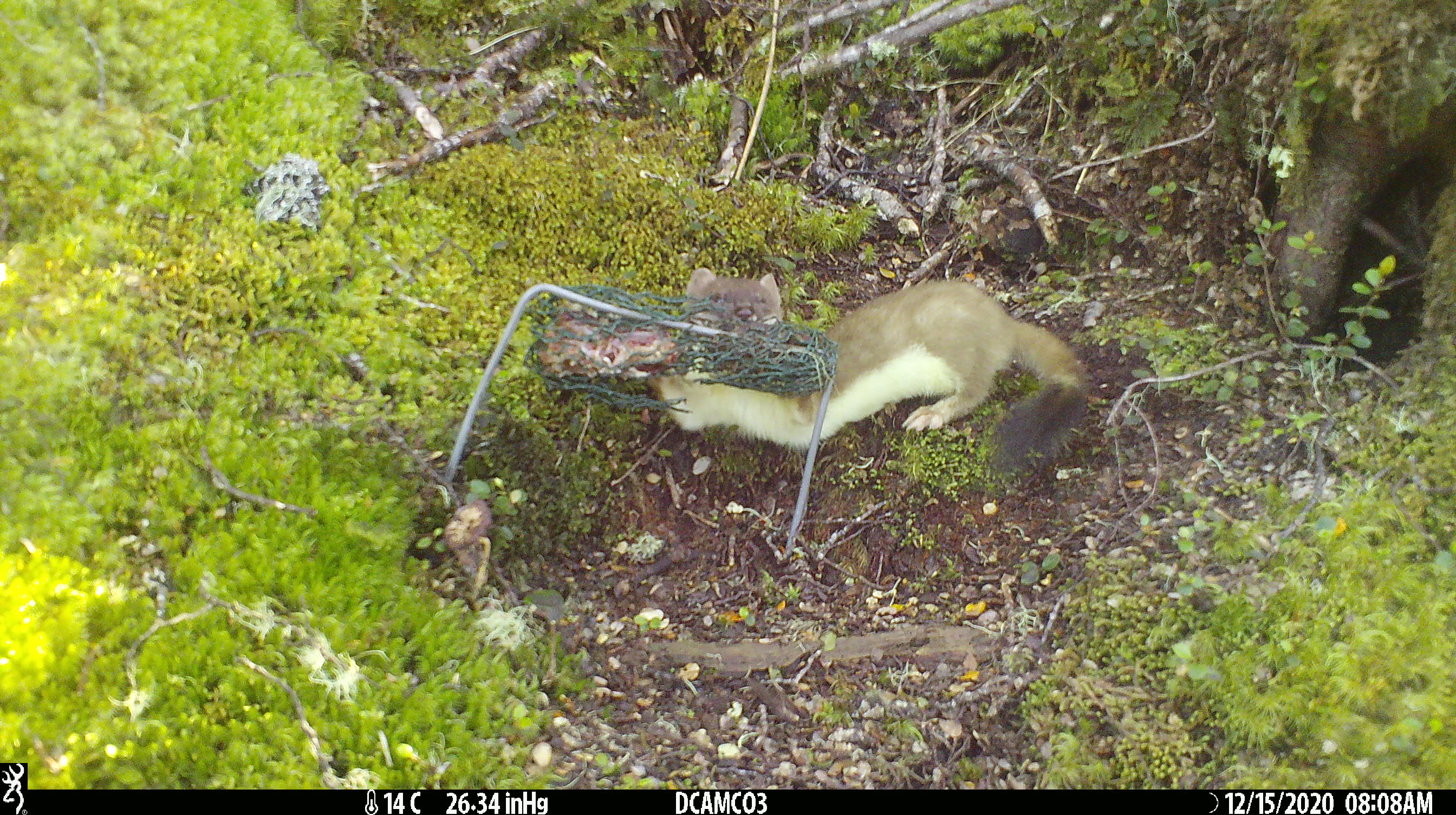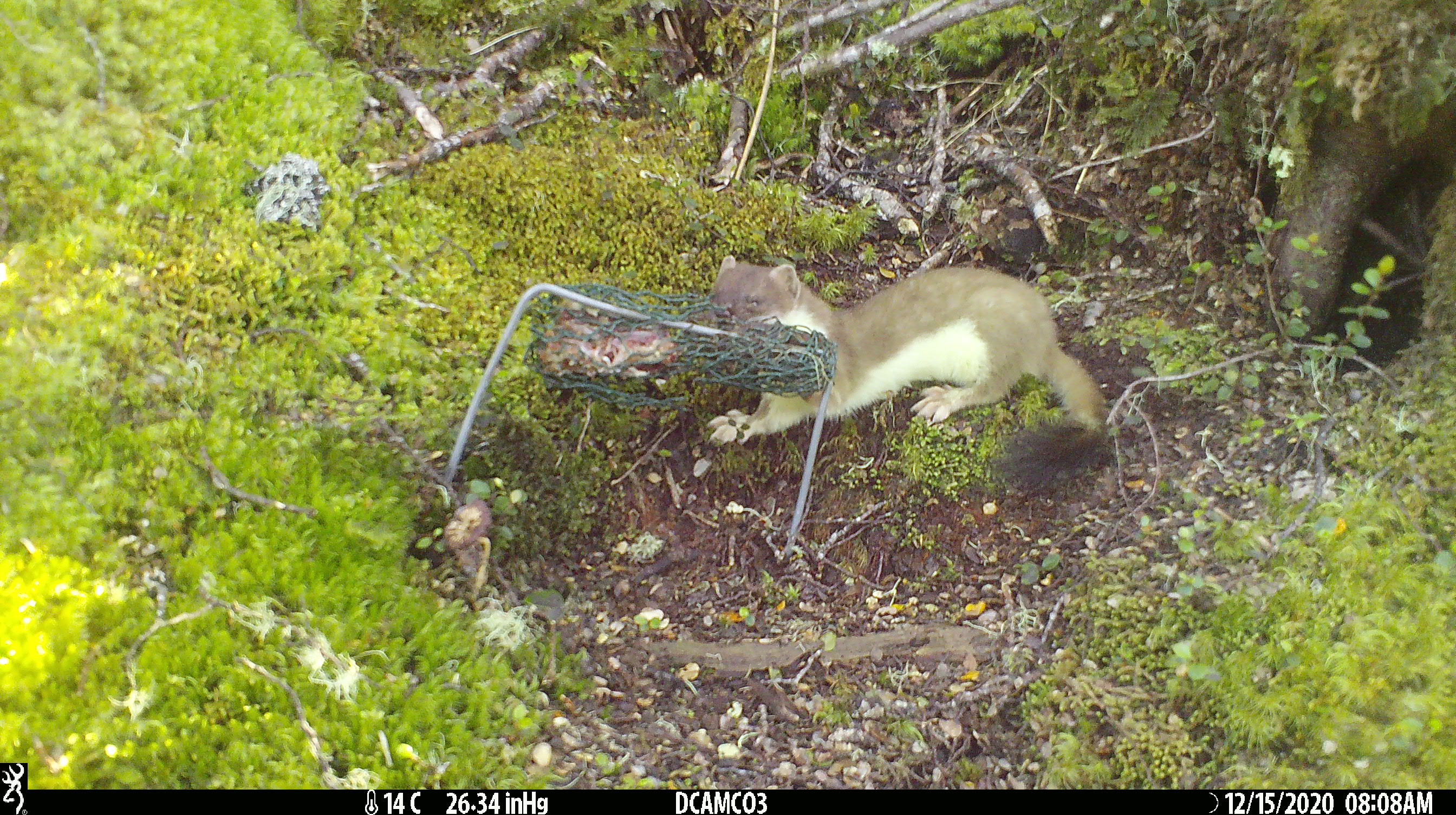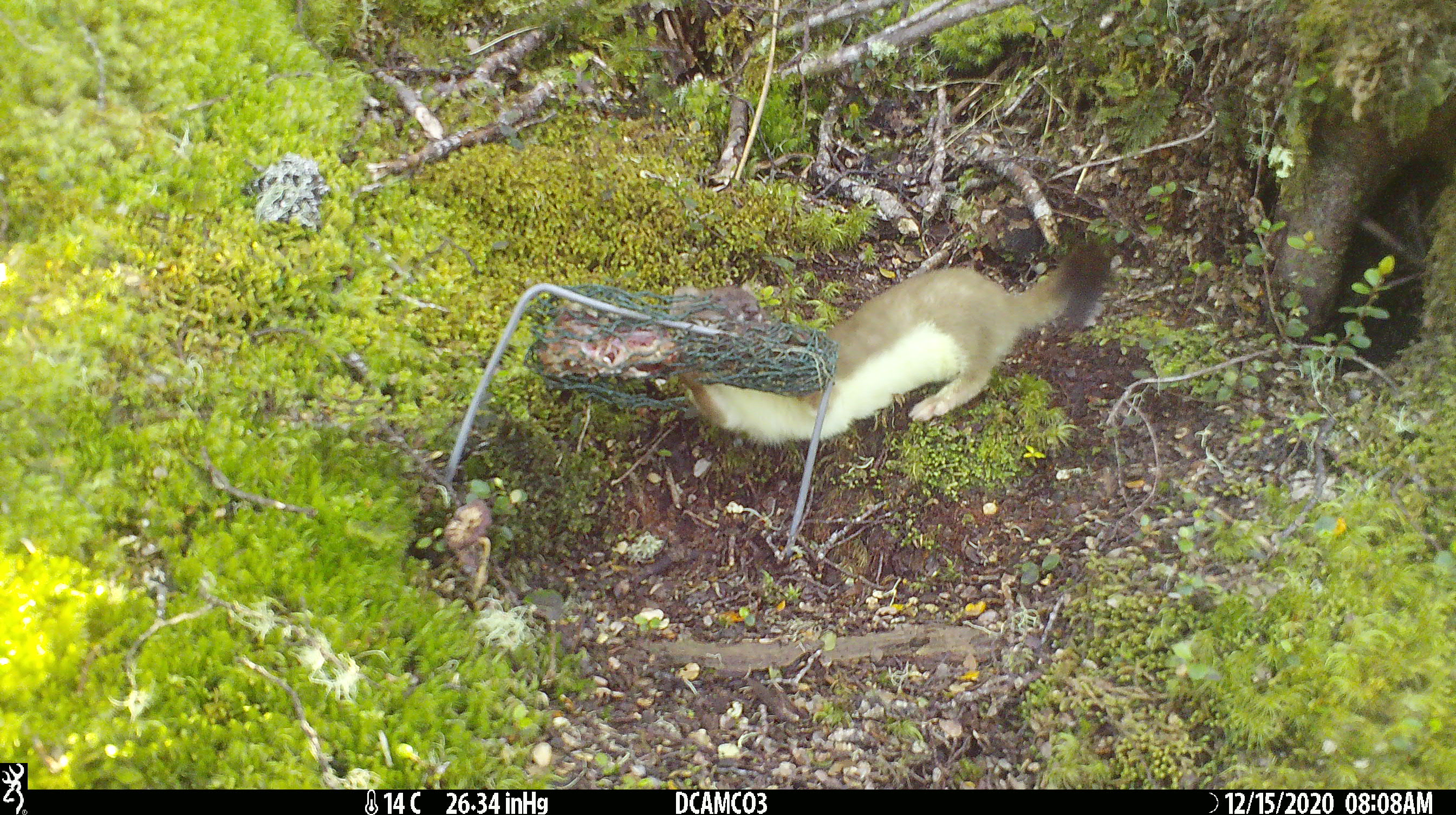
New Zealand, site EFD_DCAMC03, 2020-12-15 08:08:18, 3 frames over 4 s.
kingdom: Animalia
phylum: Chordata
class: Mammalia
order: Carnivora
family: Mustelidae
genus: Mustela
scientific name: Mustela erminea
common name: stoat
Stoat (Mustela erminea).